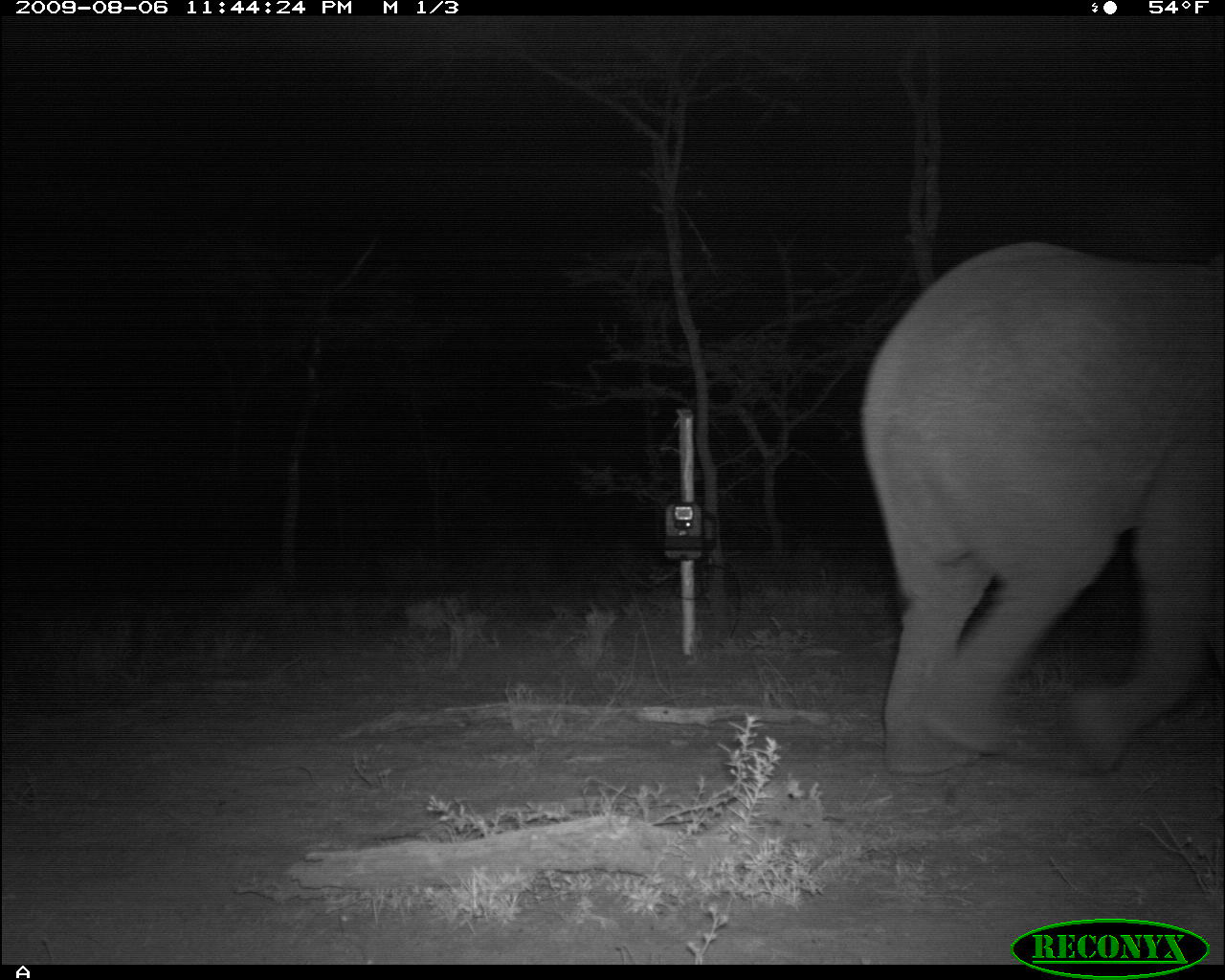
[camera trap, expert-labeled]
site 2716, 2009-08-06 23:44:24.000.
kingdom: Animalia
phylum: Chordata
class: Mammalia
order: Proboscidea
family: Elephantidae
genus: Loxodonta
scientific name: Loxodonta africana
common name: african bush elephant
Loxodonta africana (african bush elephant), count 1.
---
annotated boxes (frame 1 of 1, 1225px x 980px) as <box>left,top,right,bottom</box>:
loxodonta africana: <box>852,236,1225,775</box>